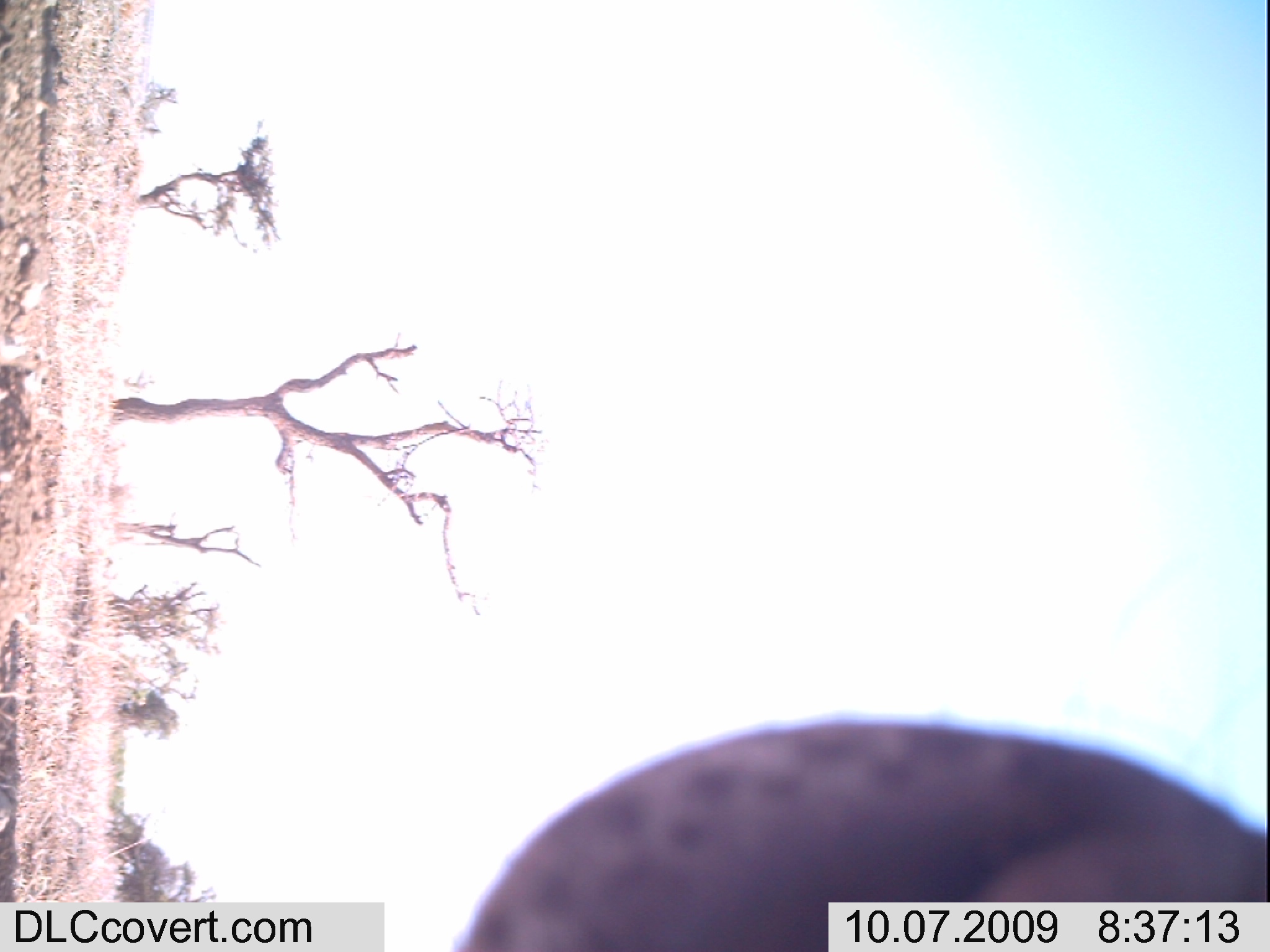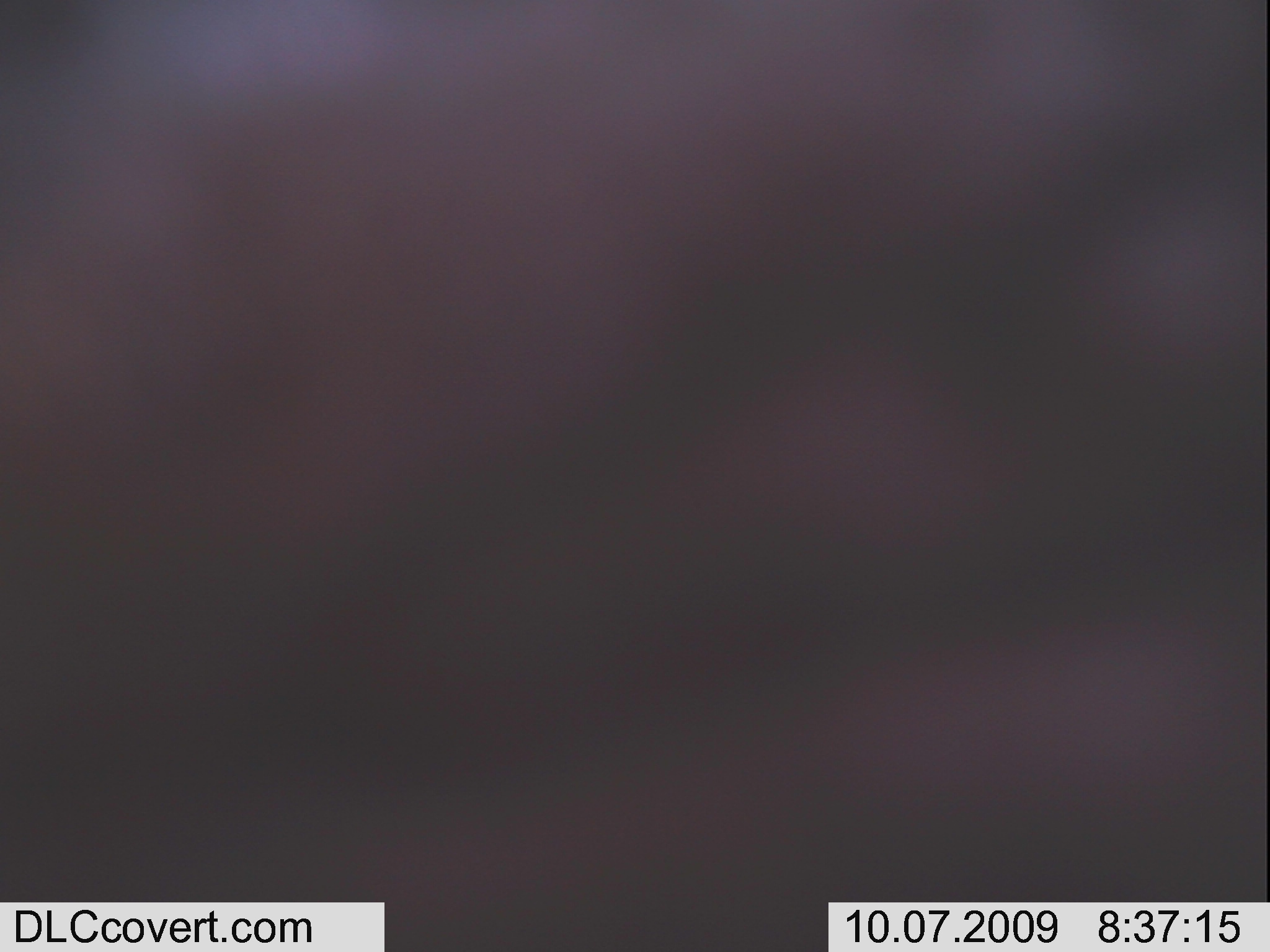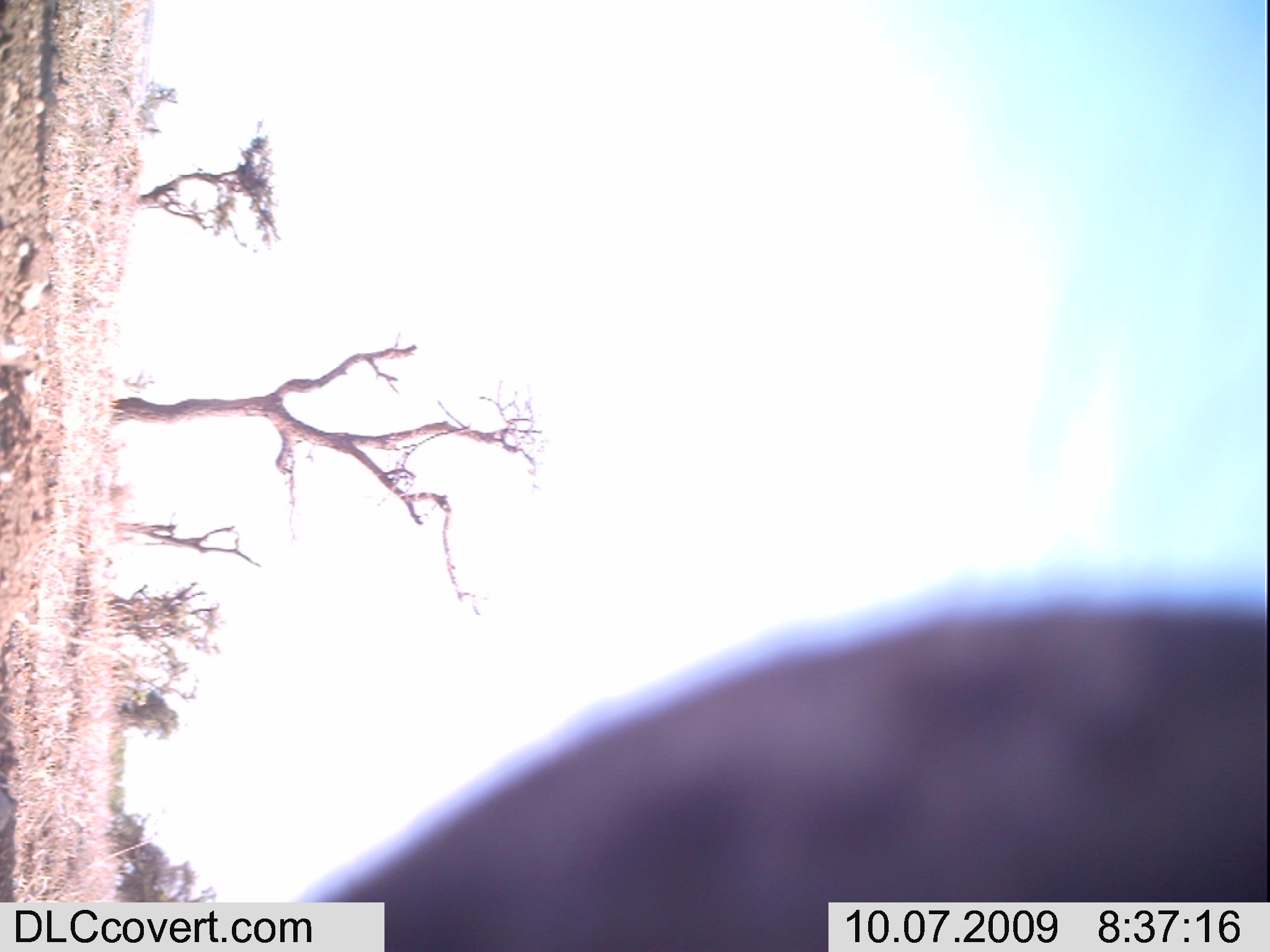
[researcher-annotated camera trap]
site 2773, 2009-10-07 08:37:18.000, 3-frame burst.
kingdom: Animalia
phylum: Chordata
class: Mammalia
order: Carnivora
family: Hyaenidae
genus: Crocuta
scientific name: Crocuta crocuta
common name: spotted hyena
Crocuta crocuta (spotted hyena), count 1.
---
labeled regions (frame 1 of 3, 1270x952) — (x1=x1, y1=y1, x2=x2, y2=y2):
crocuta crocuta: (x1=438, y1=705, x2=1270, y2=952)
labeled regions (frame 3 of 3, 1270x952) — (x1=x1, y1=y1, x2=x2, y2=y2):
crocuta crocuta: (x1=237, y1=543, x2=1270, y2=952)